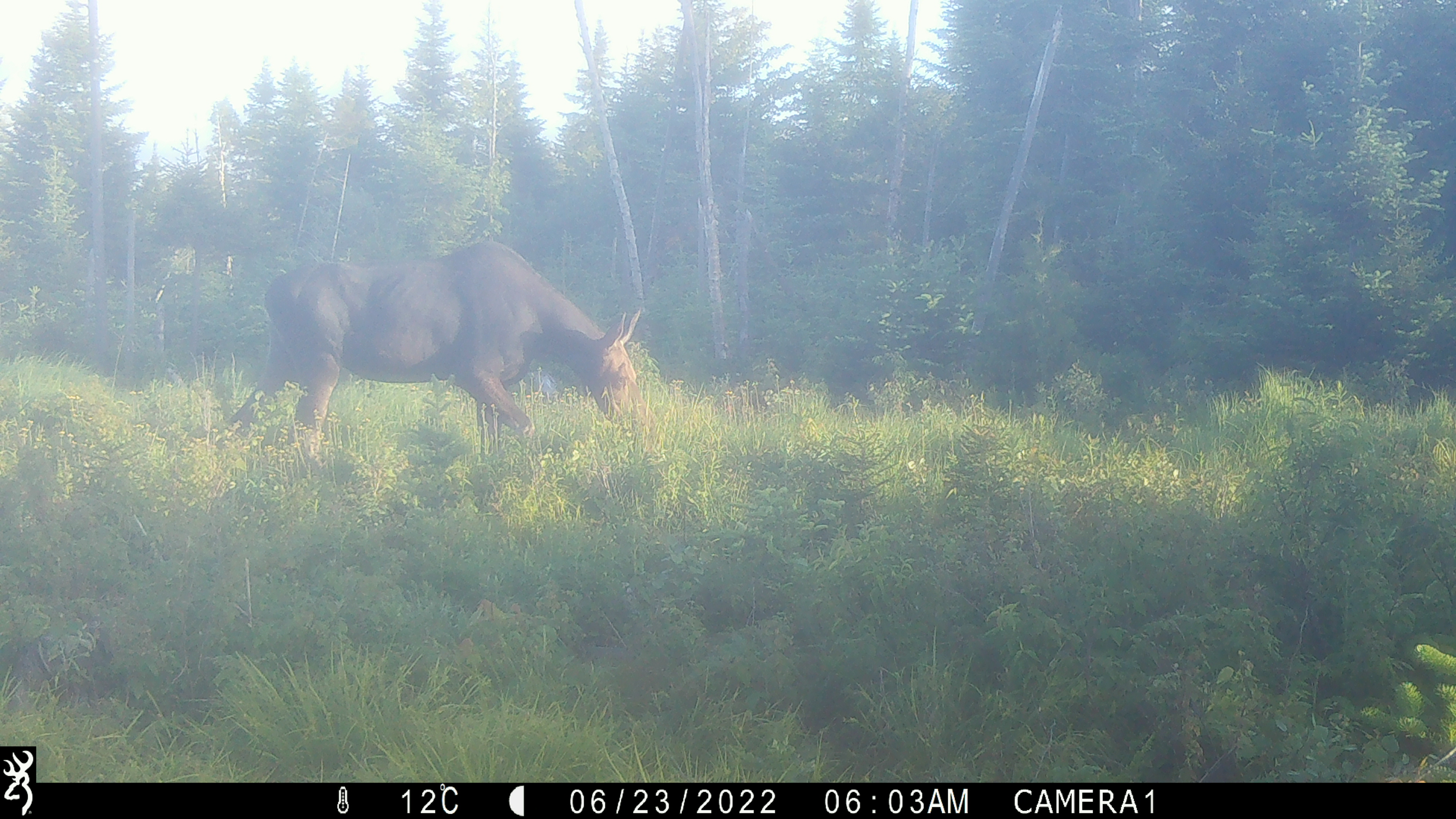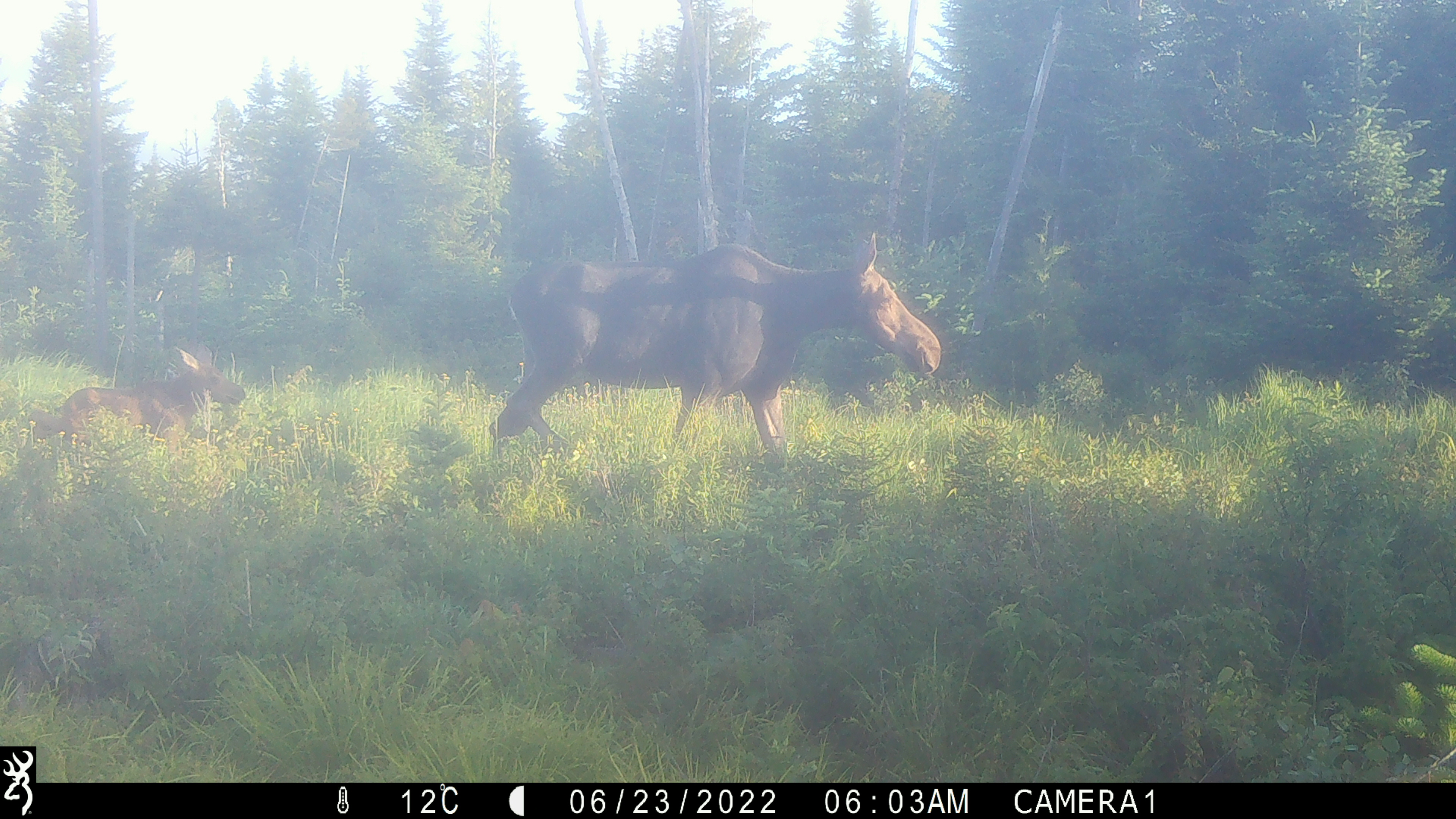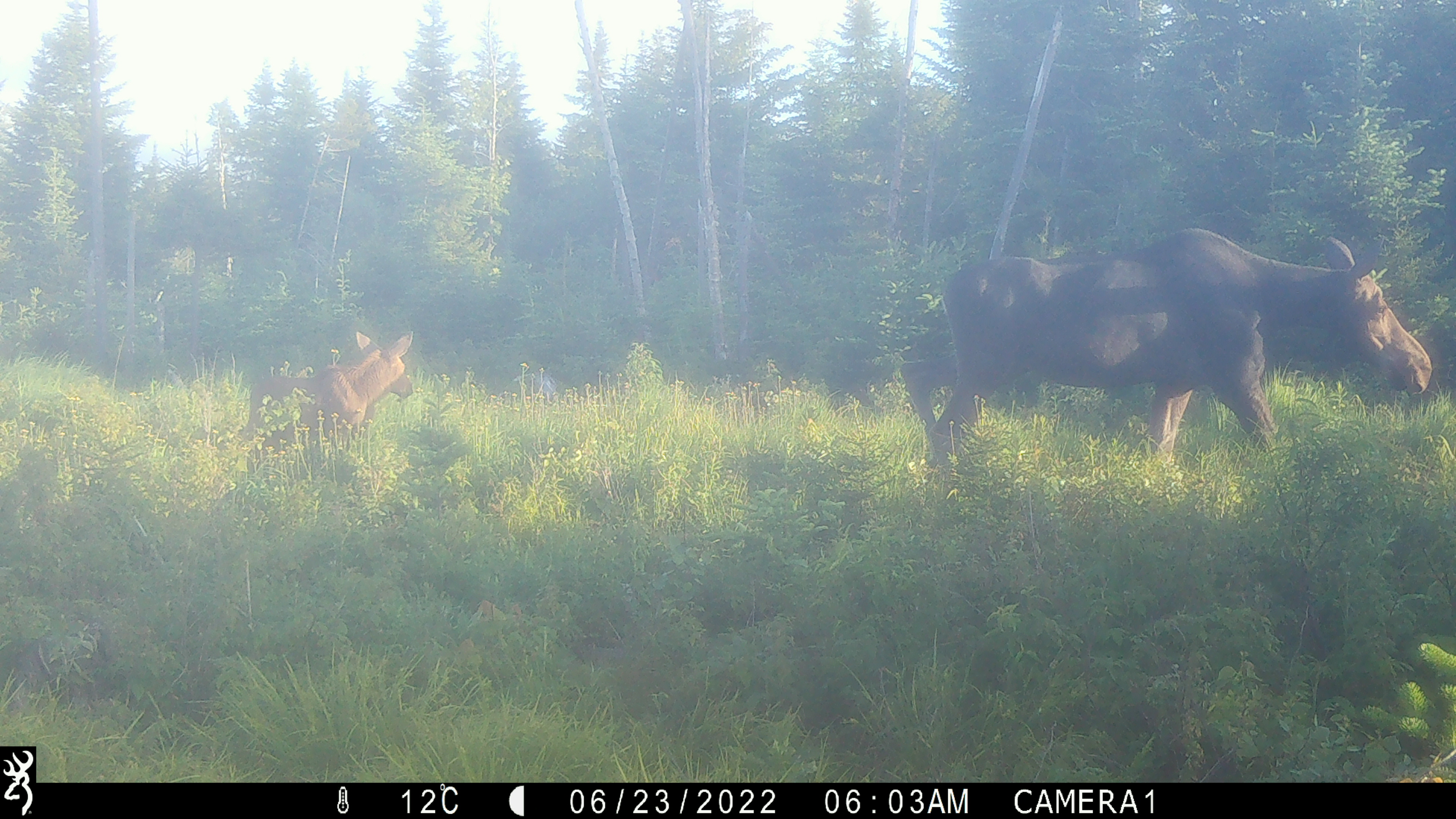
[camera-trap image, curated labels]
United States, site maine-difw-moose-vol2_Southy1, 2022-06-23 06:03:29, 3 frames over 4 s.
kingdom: Animalia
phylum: Chordata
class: Mammalia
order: Artiodactyla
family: Cervidae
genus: Alces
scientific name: Alces alces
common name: moose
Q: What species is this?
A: Moose (Alces alces).